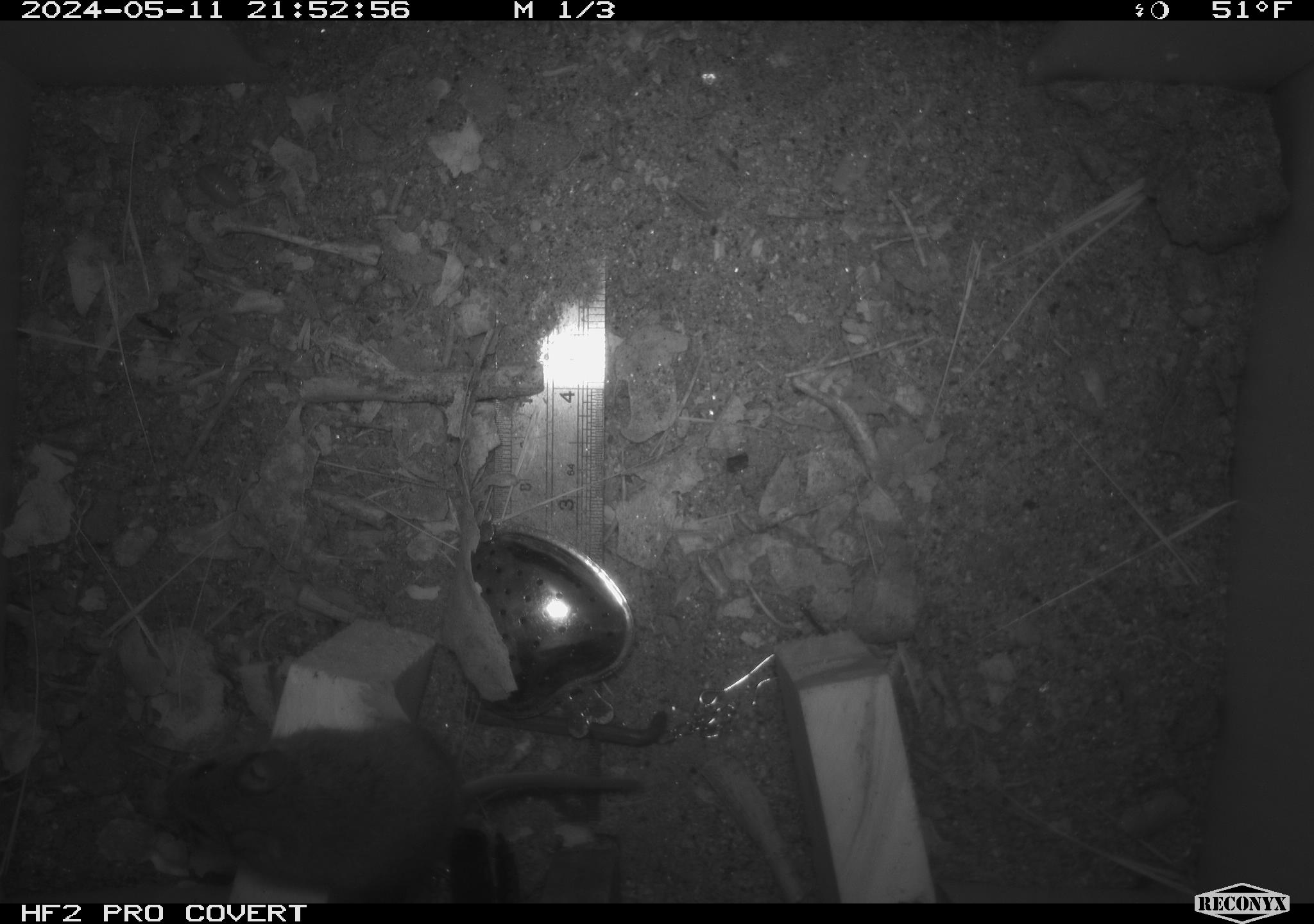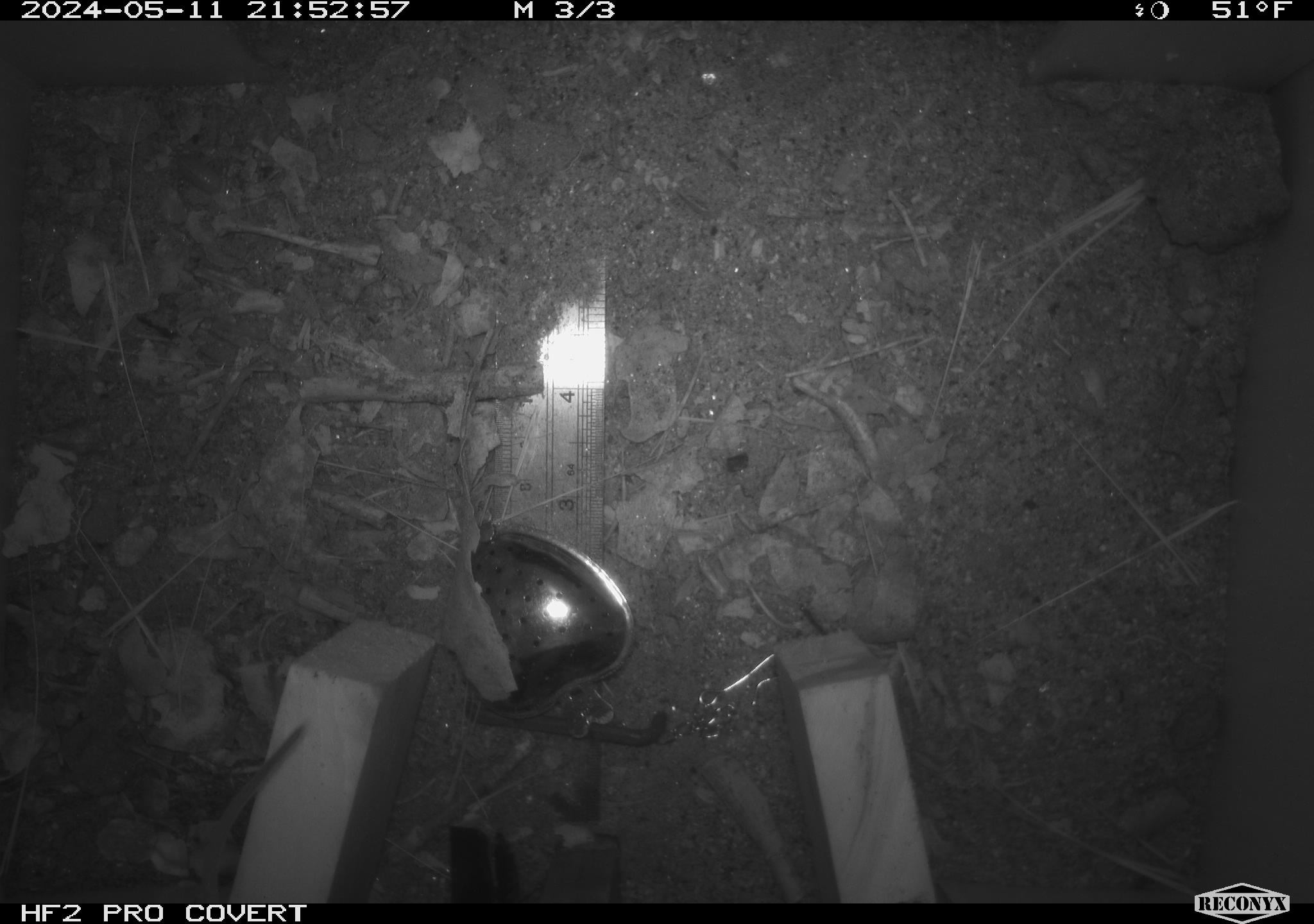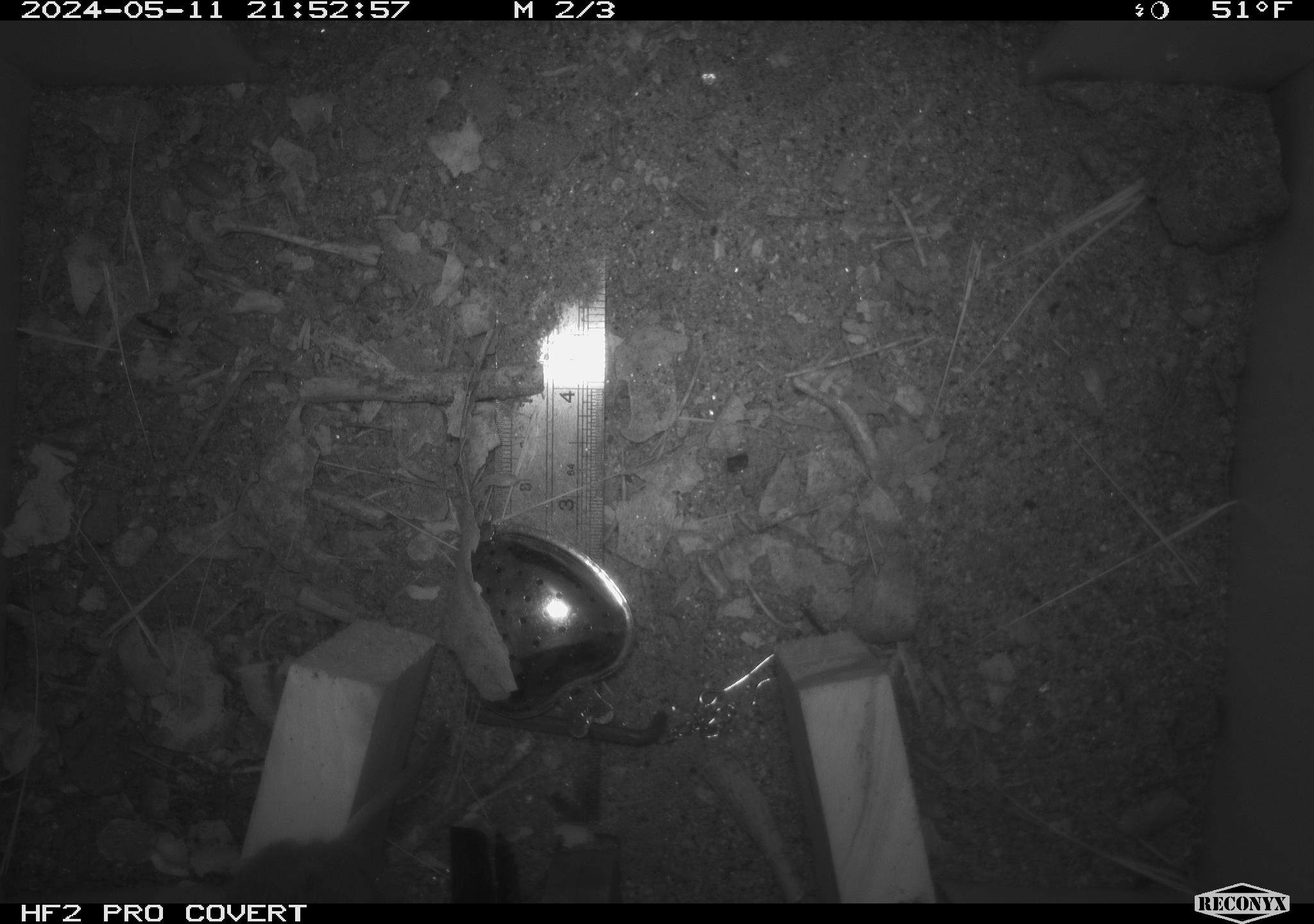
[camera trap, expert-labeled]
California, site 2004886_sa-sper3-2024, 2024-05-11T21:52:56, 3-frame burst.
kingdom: Animalia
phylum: Chordata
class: Mammalia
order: Rodentia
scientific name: Rodentia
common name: mouse species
Mouse species (Rodentia).